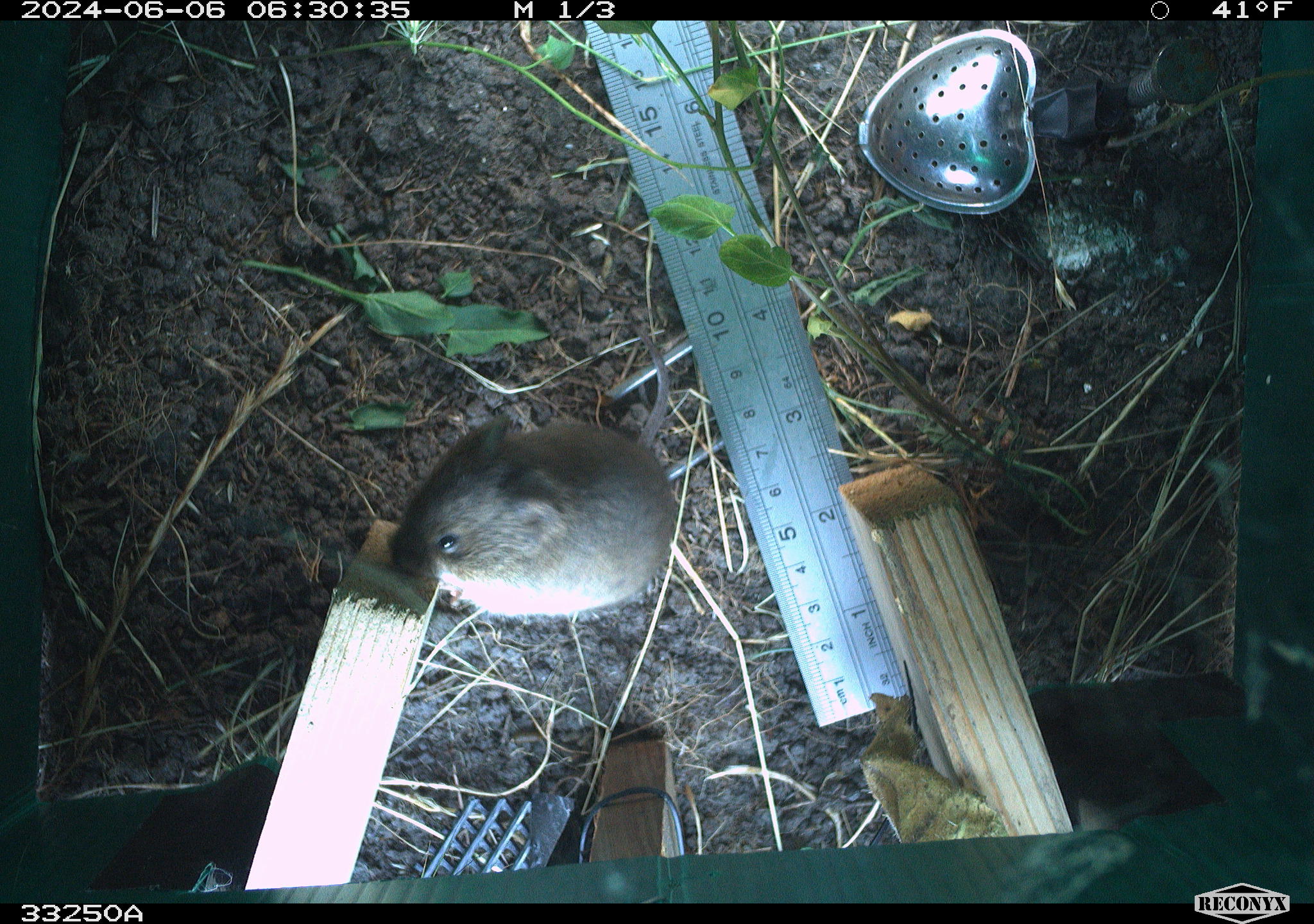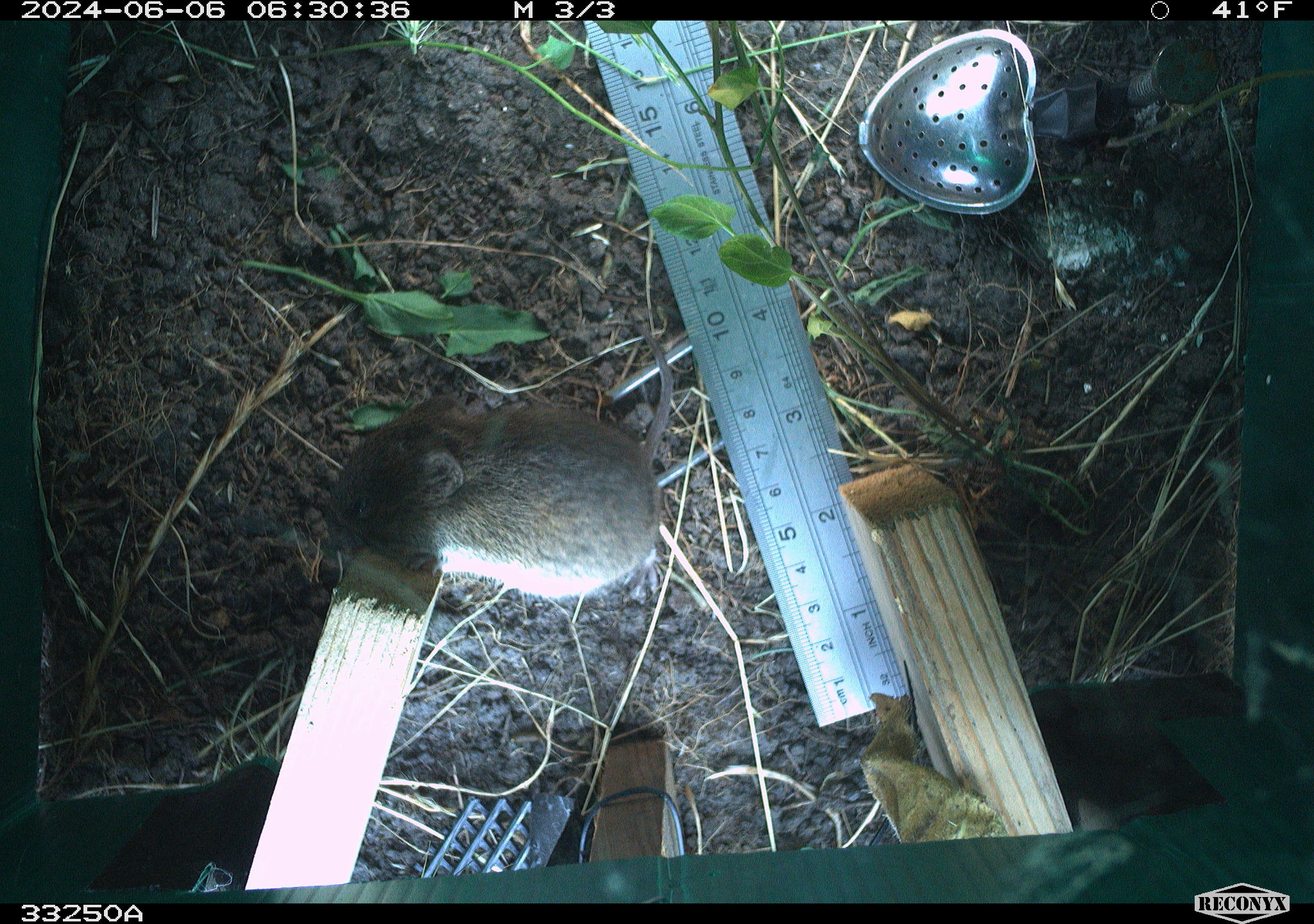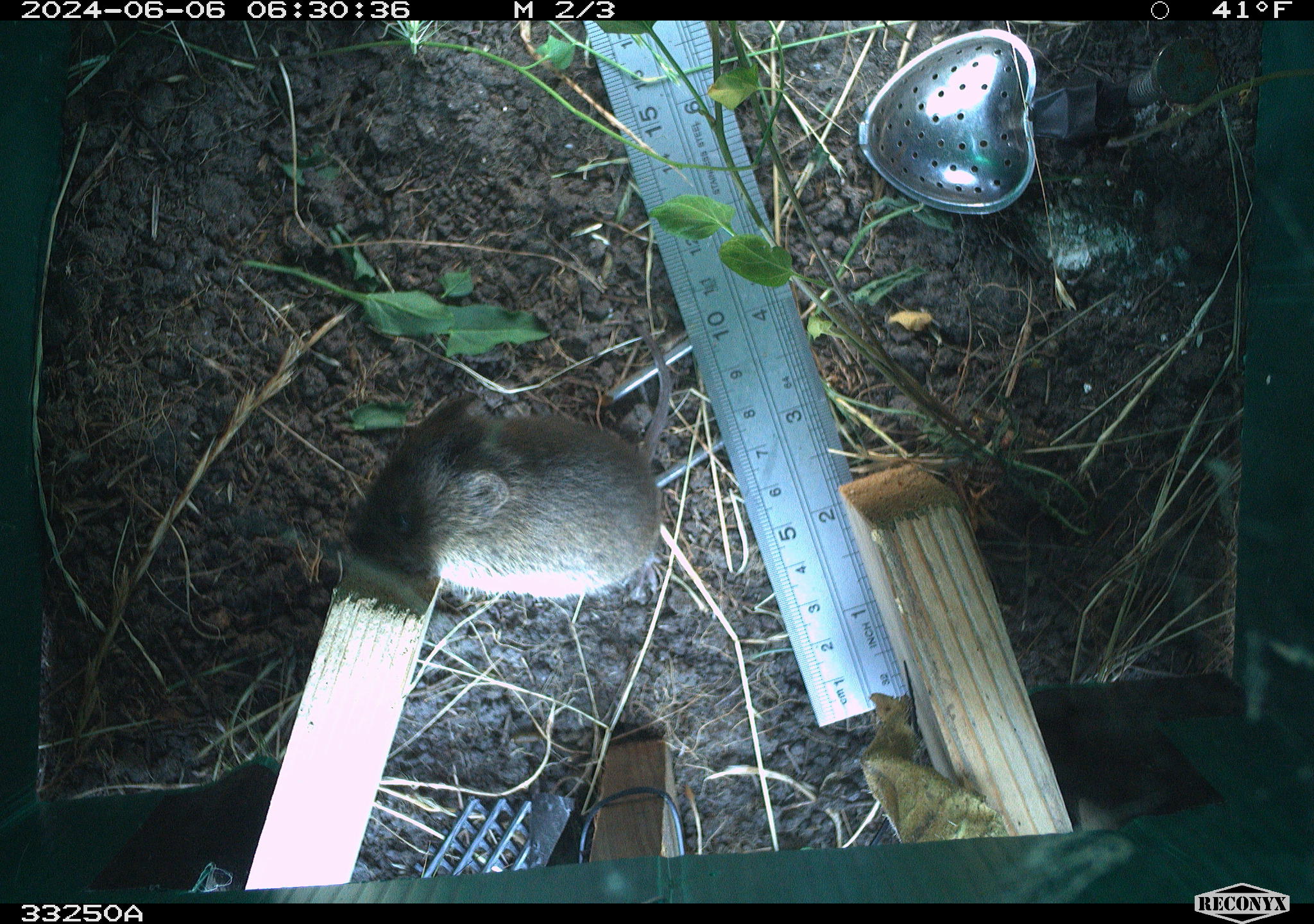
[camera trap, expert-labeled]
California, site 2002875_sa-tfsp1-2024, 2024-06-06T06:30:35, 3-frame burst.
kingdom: Animalia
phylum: Chordata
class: Mammalia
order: Rodentia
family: Cricetidae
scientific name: Arvicolinae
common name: voles, lemmings, and muskrats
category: arvicolinae subfamily